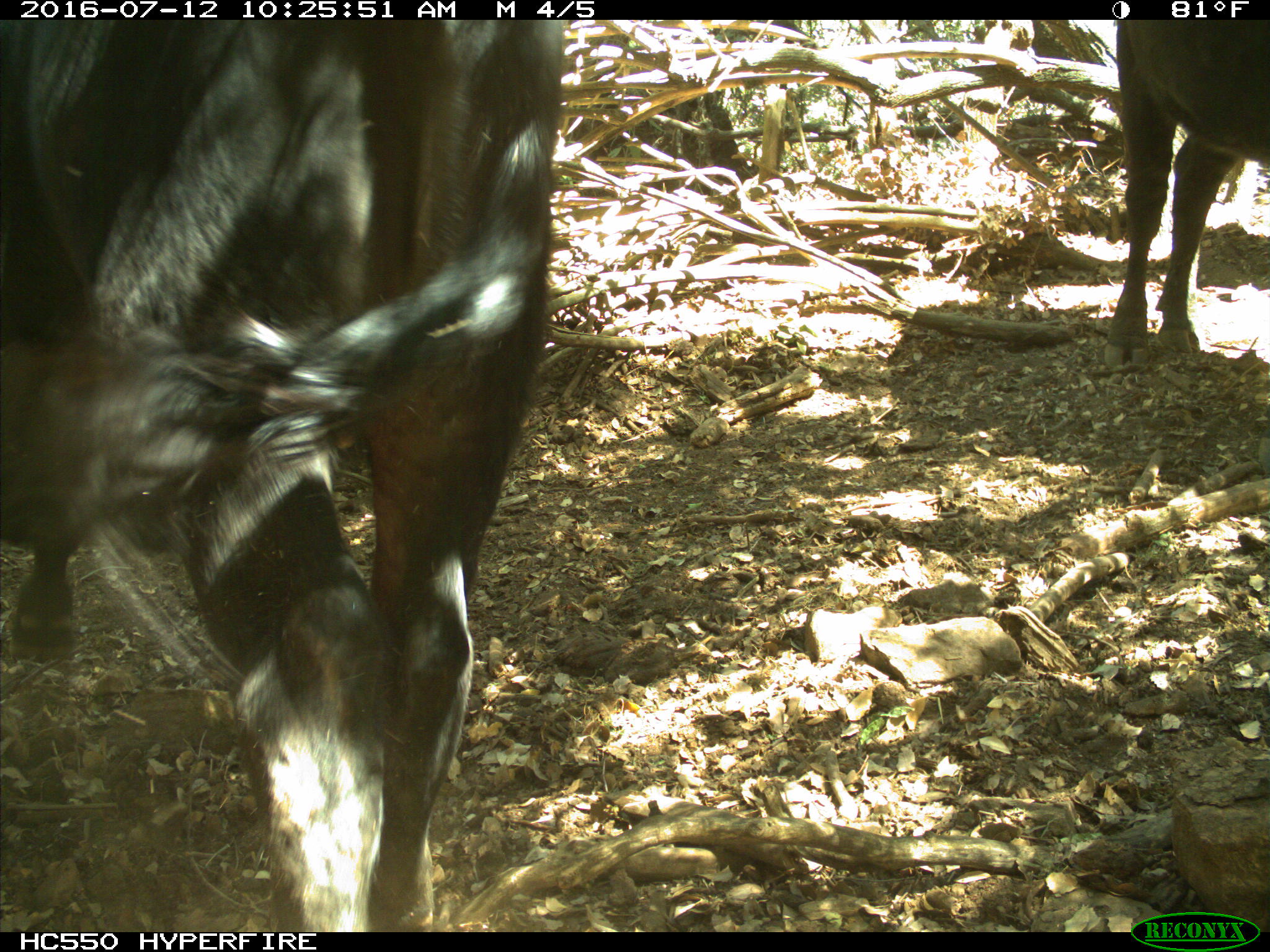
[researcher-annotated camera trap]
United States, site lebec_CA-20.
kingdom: Animalia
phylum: Chordata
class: Mammalia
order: Artiodactyla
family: Bovidae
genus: Bos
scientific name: Bos taurus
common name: domestic cow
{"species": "Bos taurus (domestic cow)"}